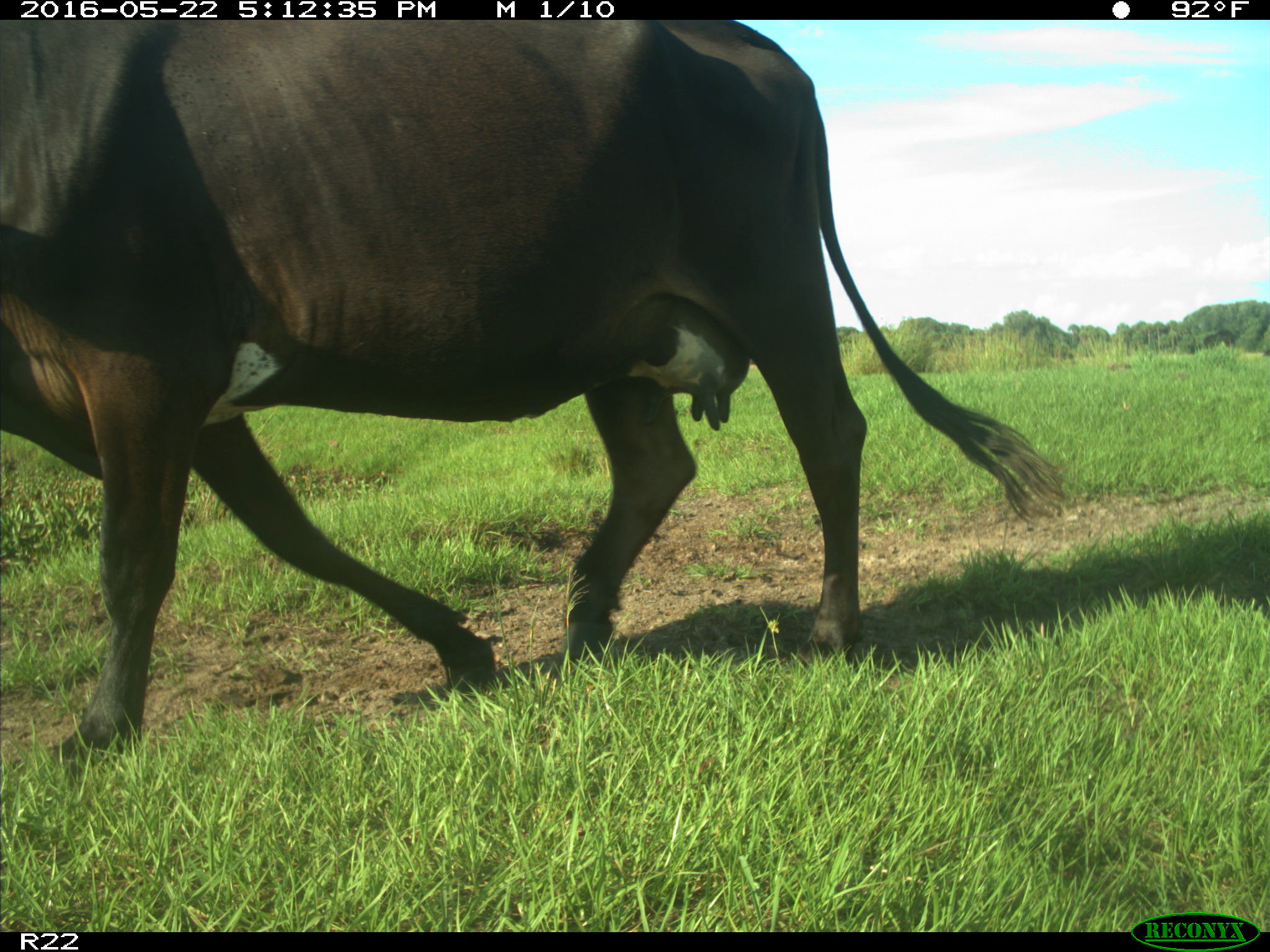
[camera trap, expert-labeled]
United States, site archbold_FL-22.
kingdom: Animalia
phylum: Chordata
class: Mammalia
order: Artiodactyla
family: Bovidae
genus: Bos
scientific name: Bos taurus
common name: domestic cow